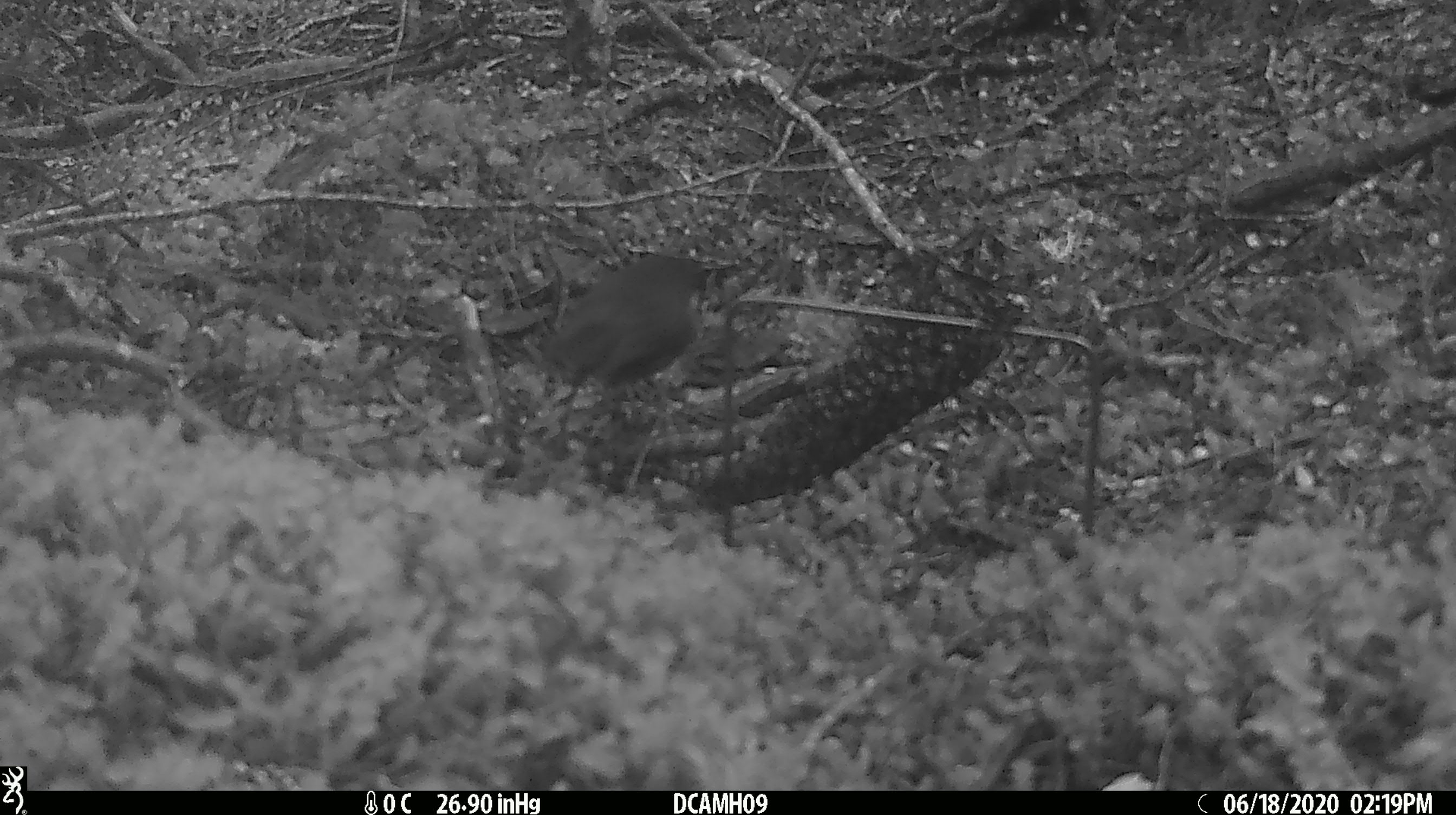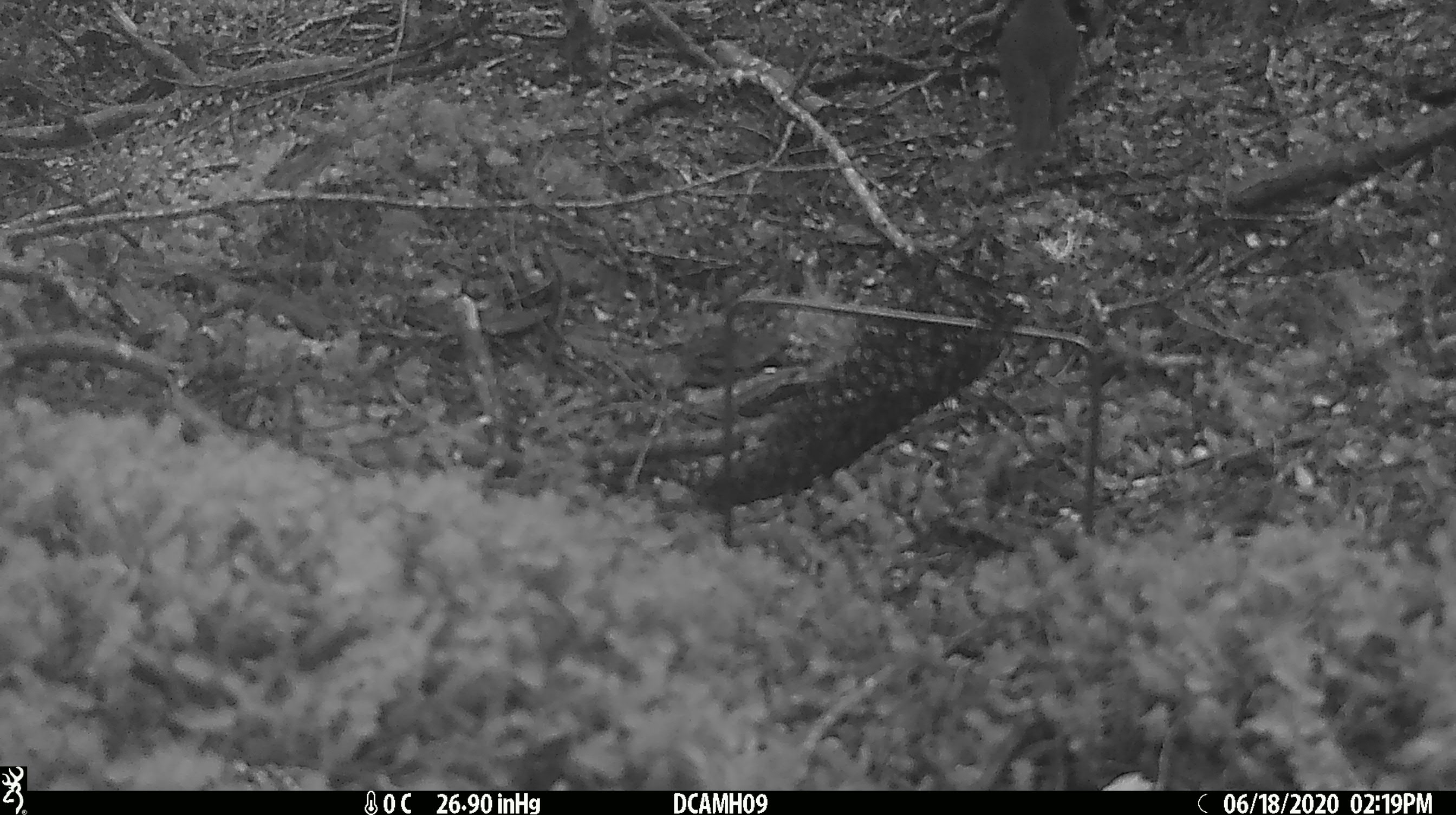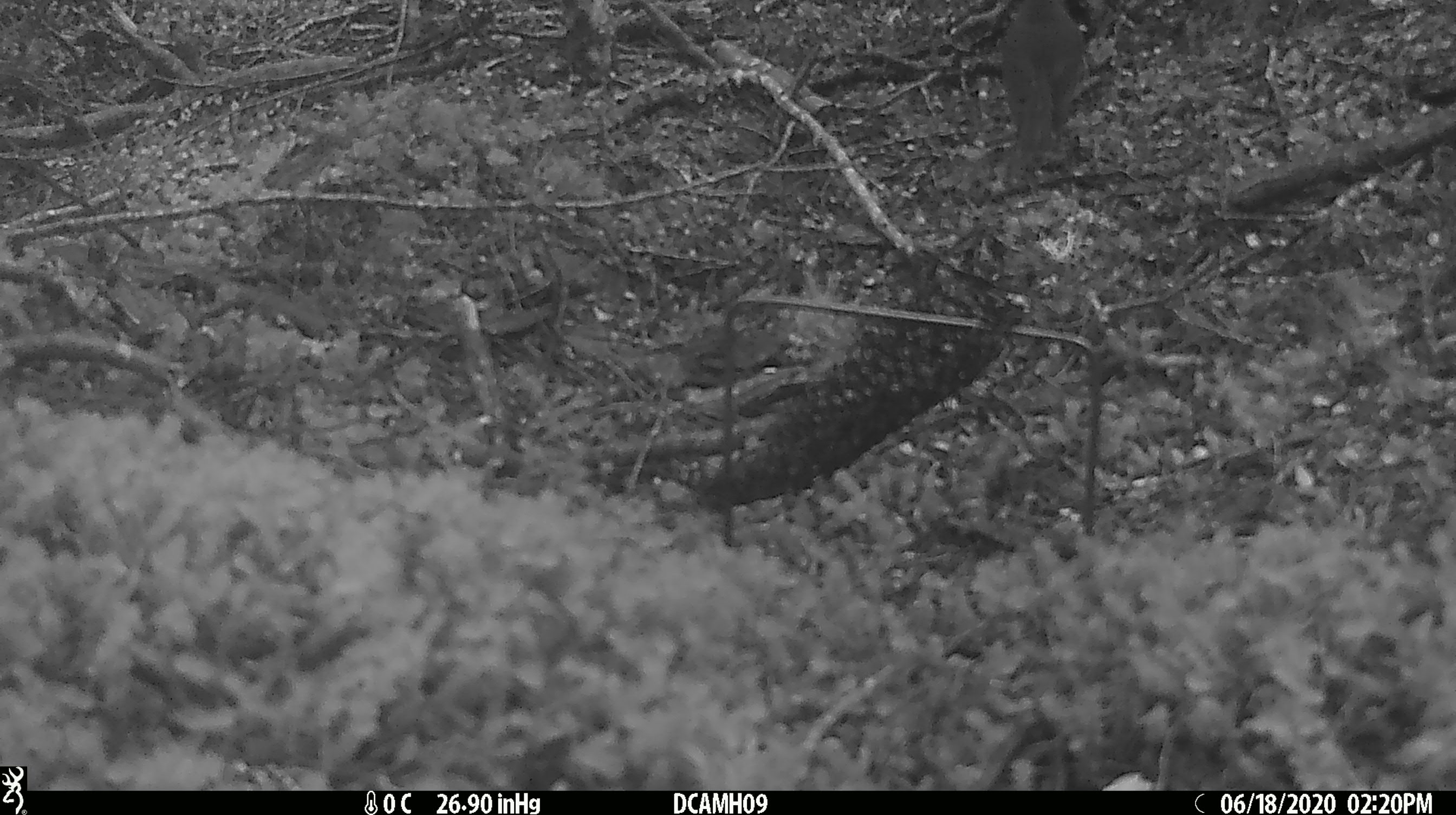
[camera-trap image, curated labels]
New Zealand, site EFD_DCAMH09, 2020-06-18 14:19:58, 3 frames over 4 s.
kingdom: Animalia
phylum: Chordata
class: Aves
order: Passeriformes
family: Petroicidae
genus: Petroica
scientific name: Petroica australis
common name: new zealand robin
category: robin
Robin (new zealand robin) (Petroica australis).